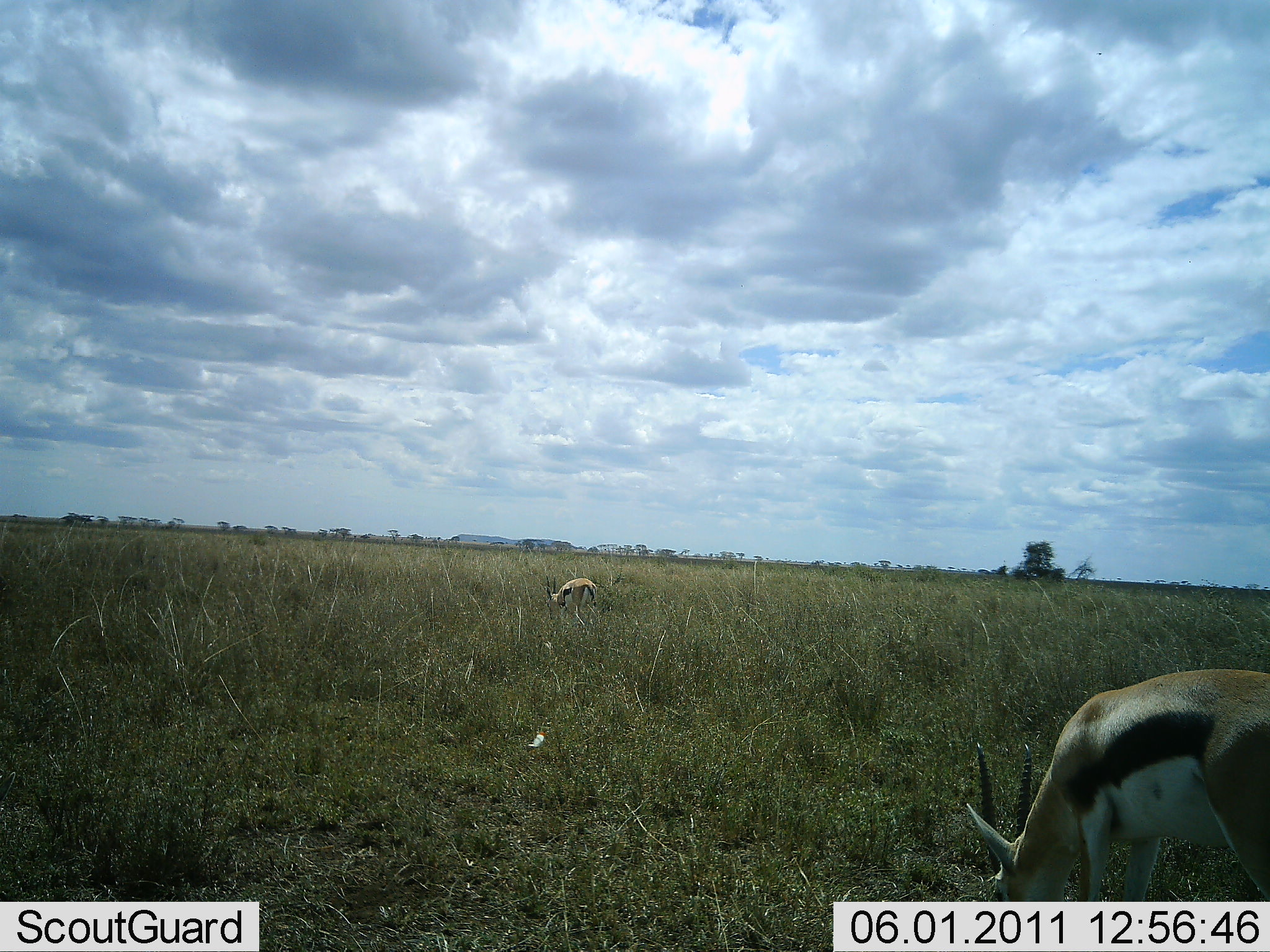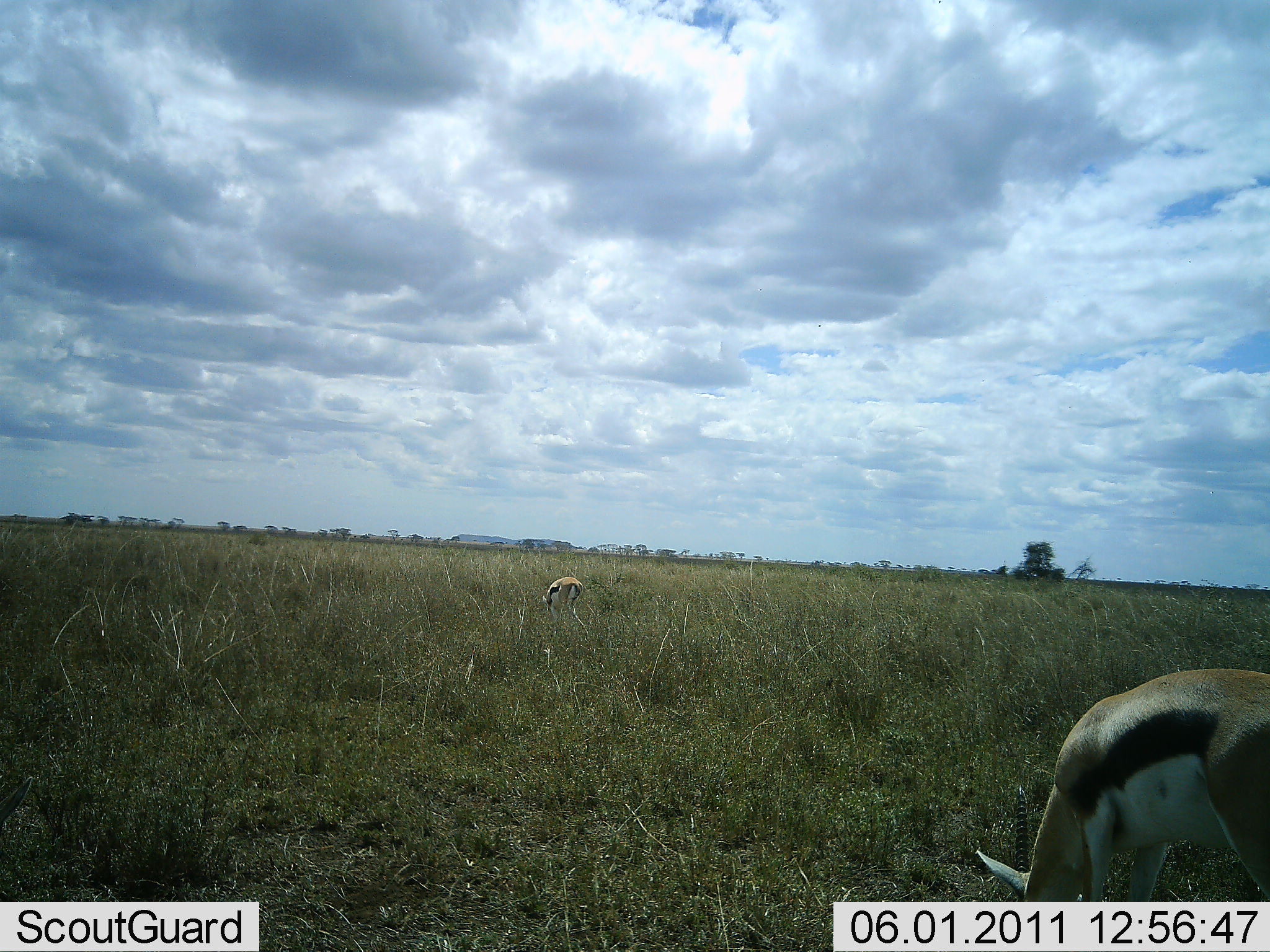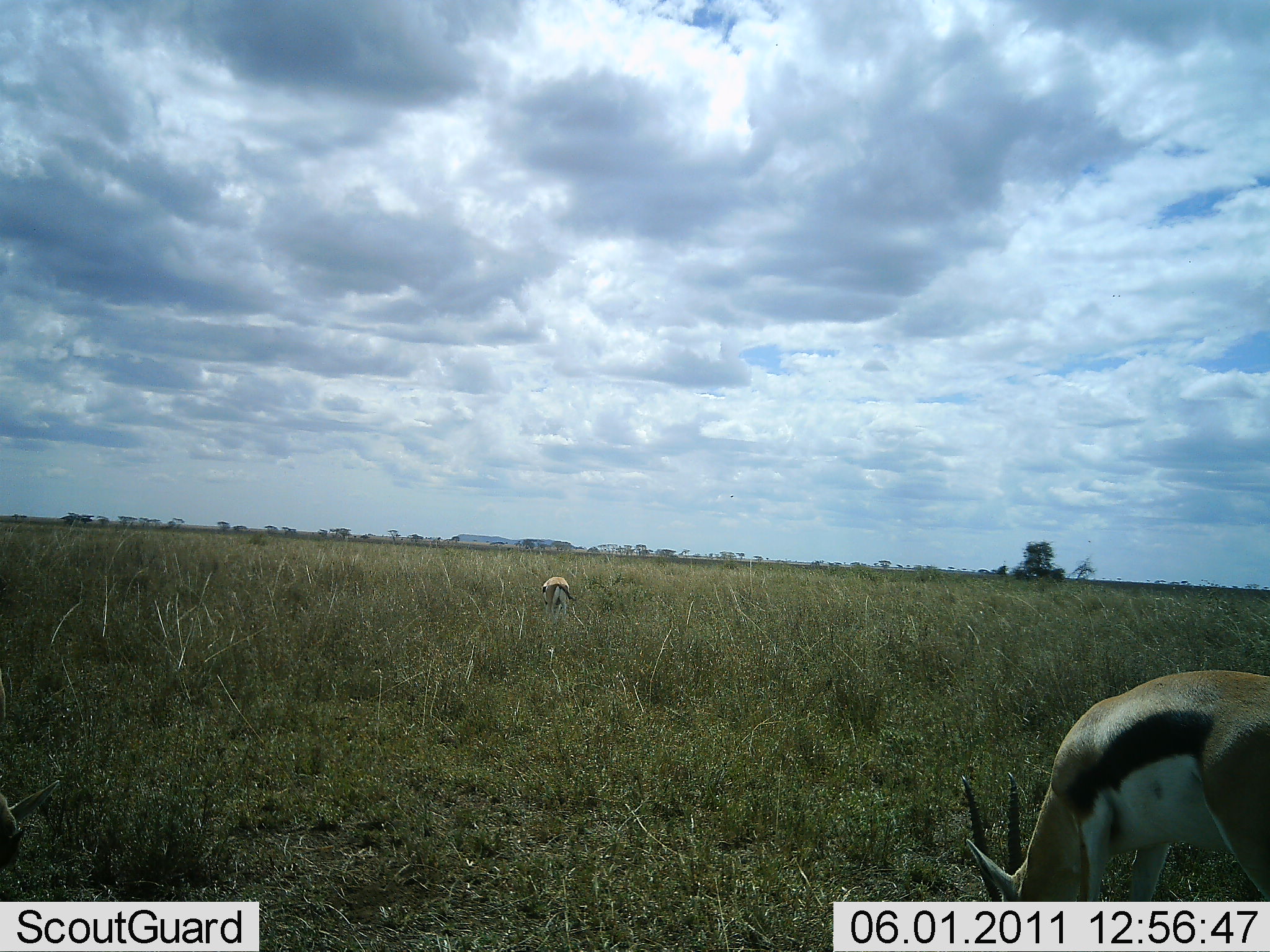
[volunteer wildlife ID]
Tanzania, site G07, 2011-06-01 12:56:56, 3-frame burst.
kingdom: Animalia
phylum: Chordata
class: Mammalia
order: Artiodactyla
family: Bovidae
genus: Eudorcas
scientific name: Eudorcas thomsonii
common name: thomson's gazelle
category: gazellethomsons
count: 2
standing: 20%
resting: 0%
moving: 10%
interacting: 0%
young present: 0%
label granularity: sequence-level